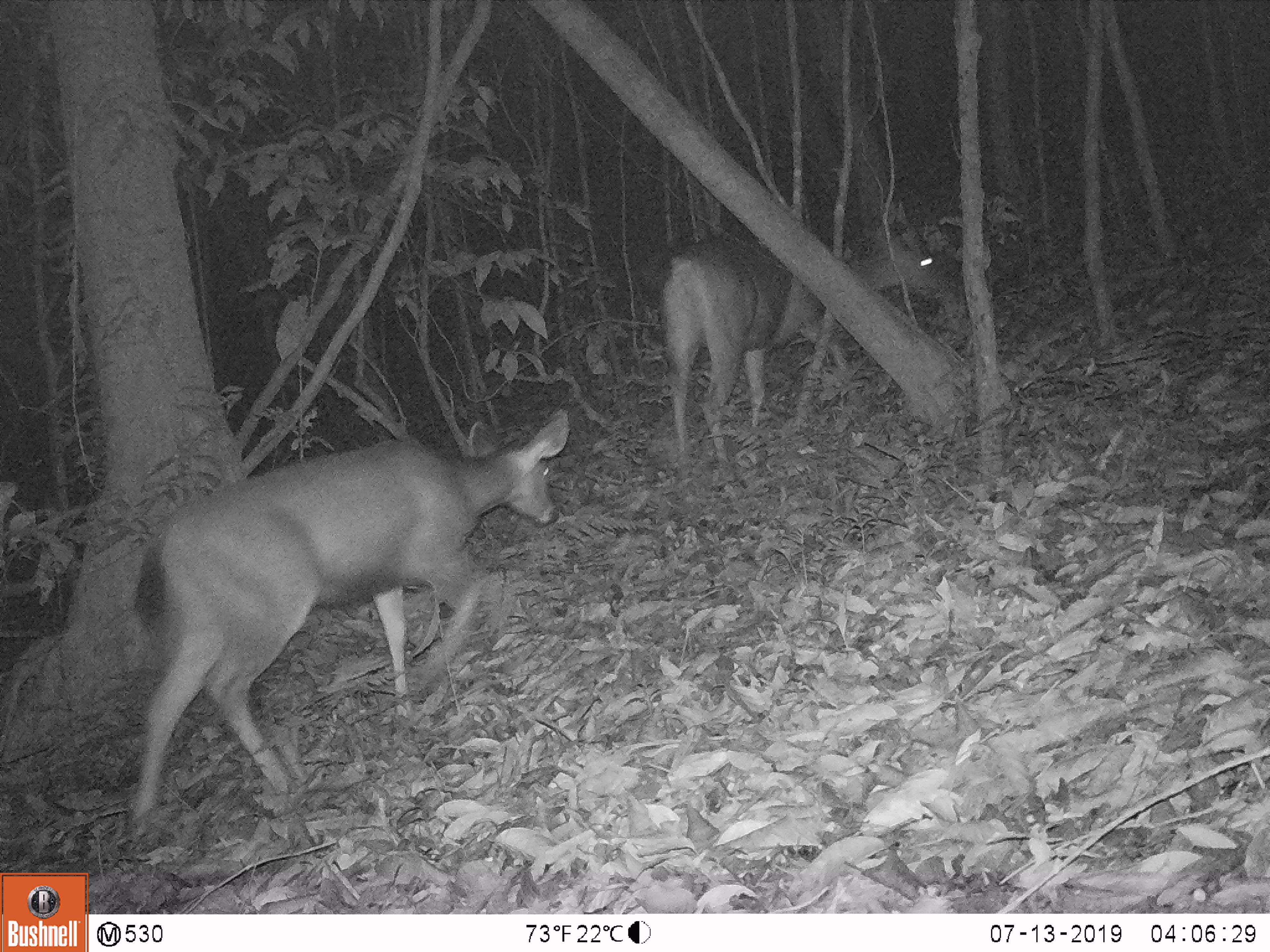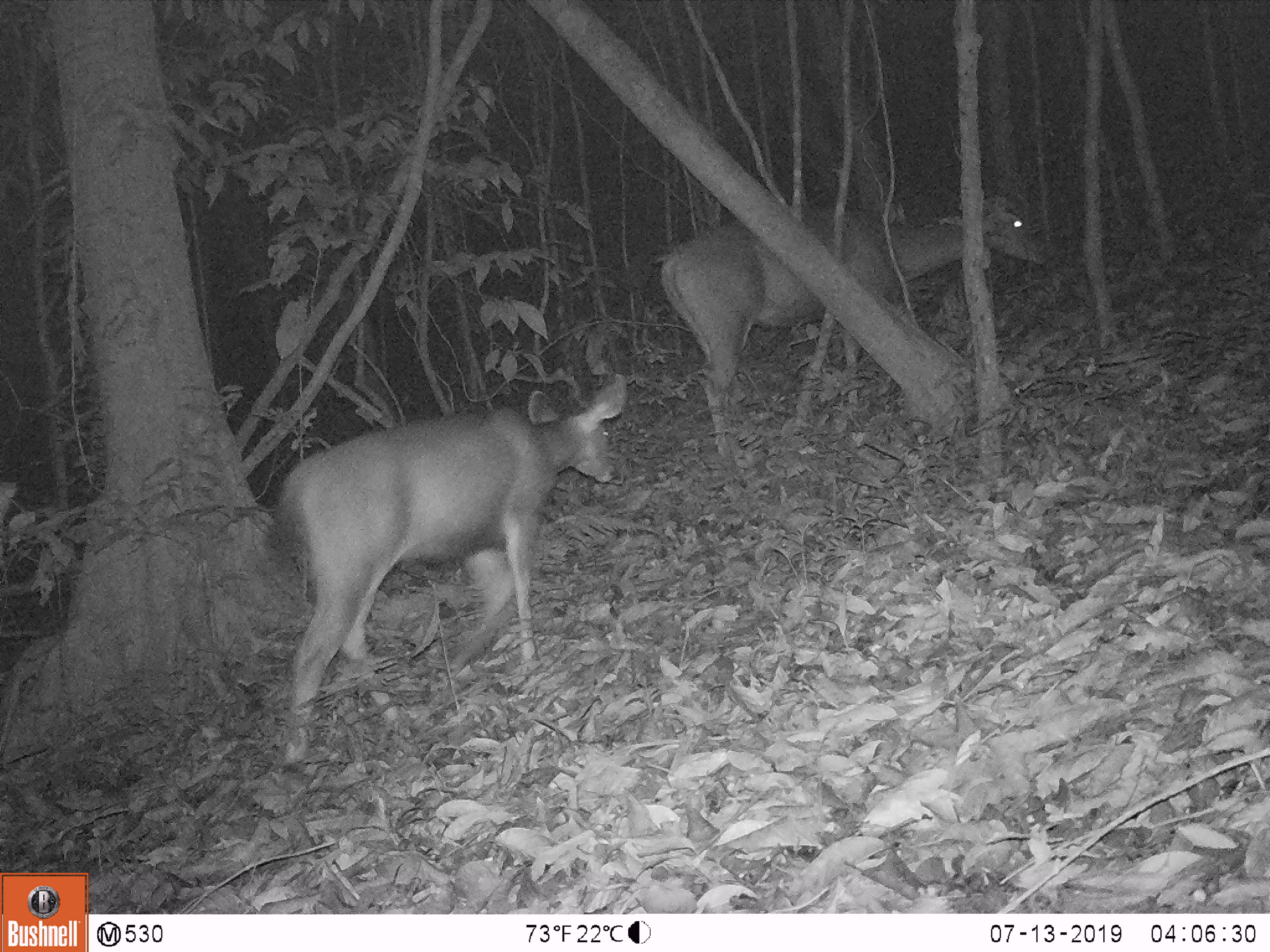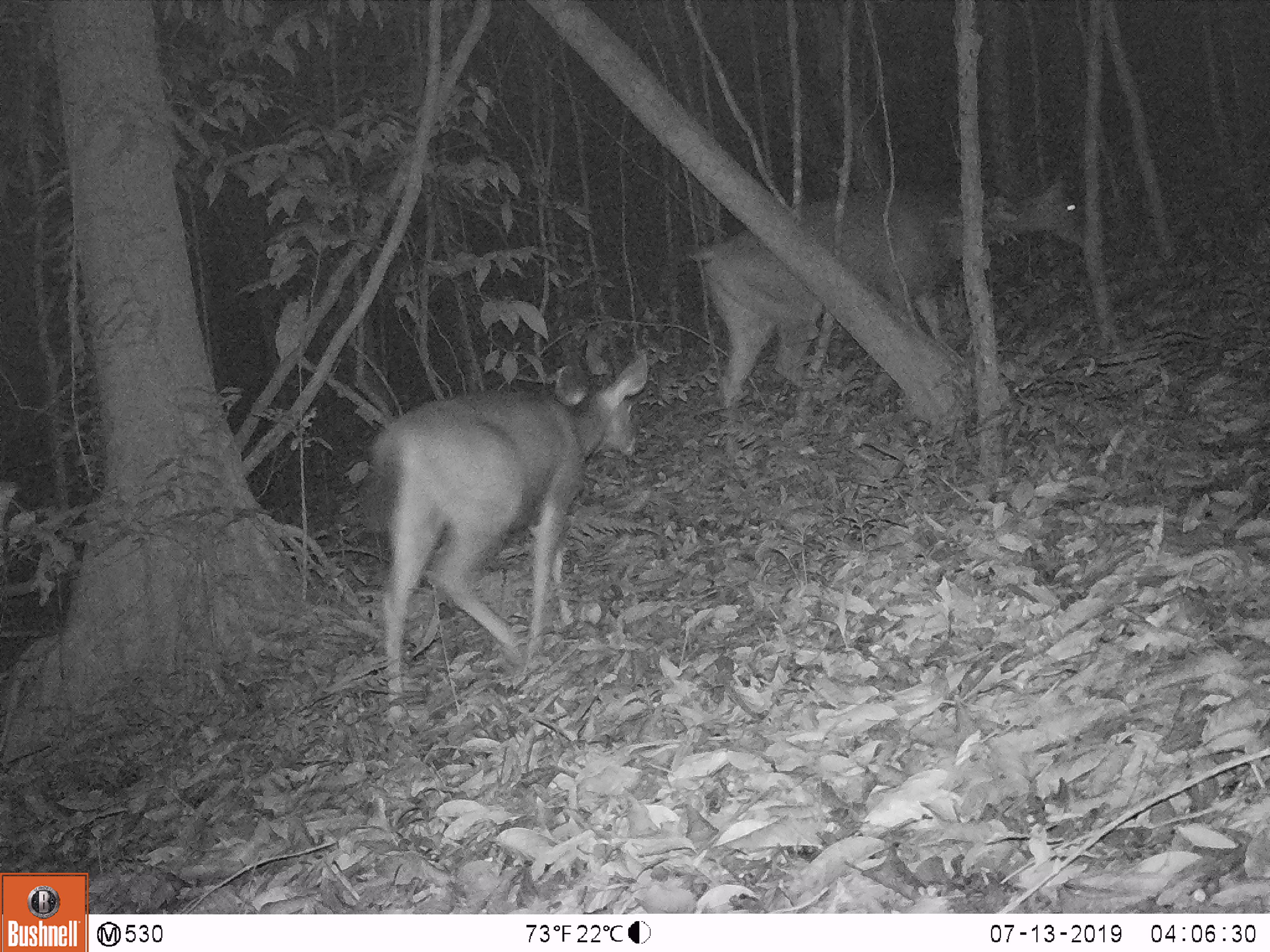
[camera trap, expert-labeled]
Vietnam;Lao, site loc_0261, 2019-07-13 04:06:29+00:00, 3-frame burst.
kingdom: Animalia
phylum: Chordata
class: Mammalia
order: Artiodactyla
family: Cervidae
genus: Rusa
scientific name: Rusa unicolor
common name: sambar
Sambar (Rusa unicolor). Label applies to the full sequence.